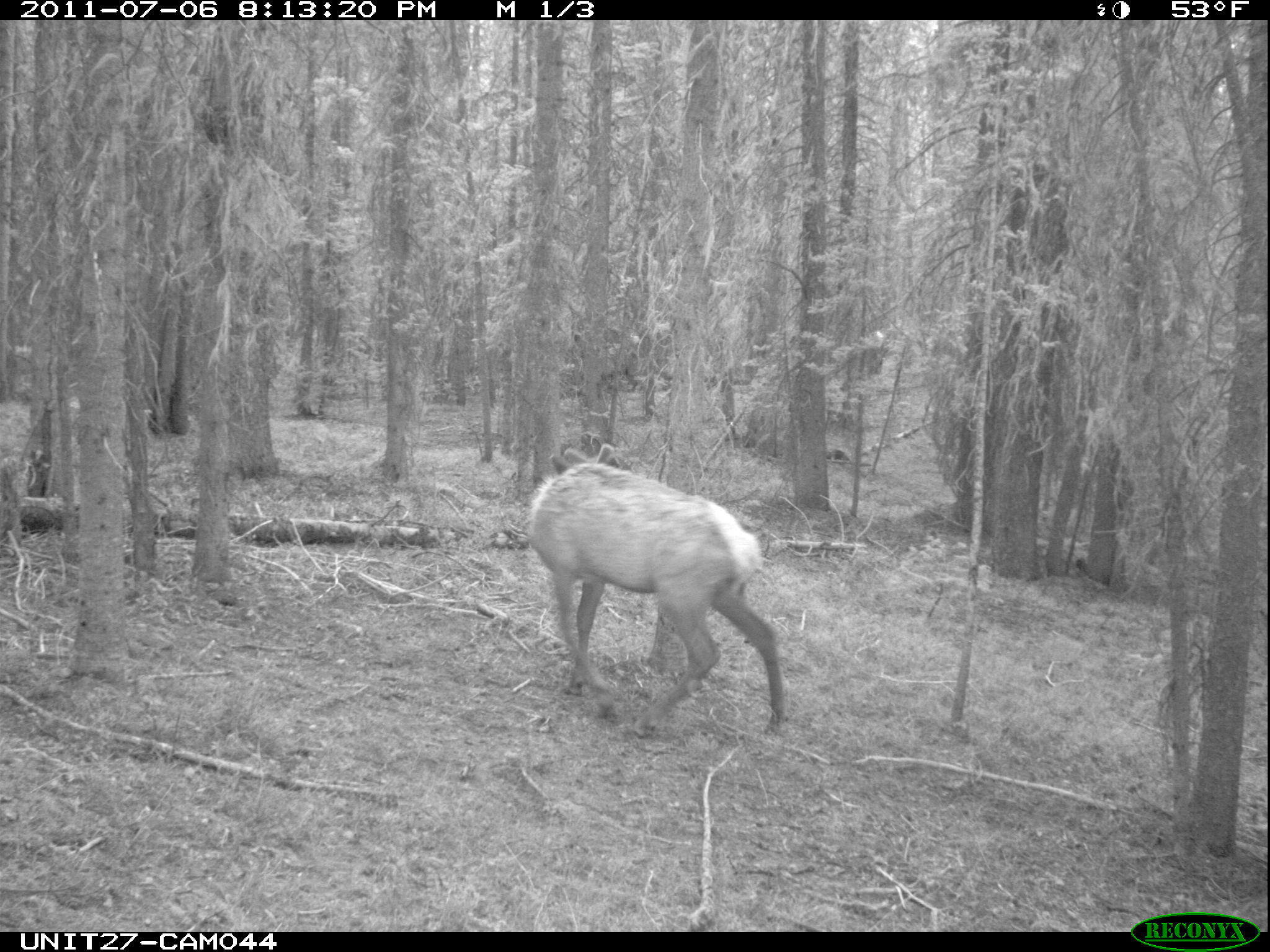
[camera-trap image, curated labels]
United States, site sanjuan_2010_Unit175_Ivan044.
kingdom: Animalia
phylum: Chordata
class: Mammalia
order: Artiodactyla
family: Cervidae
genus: Cervus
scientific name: Cervus elaphus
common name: red deer